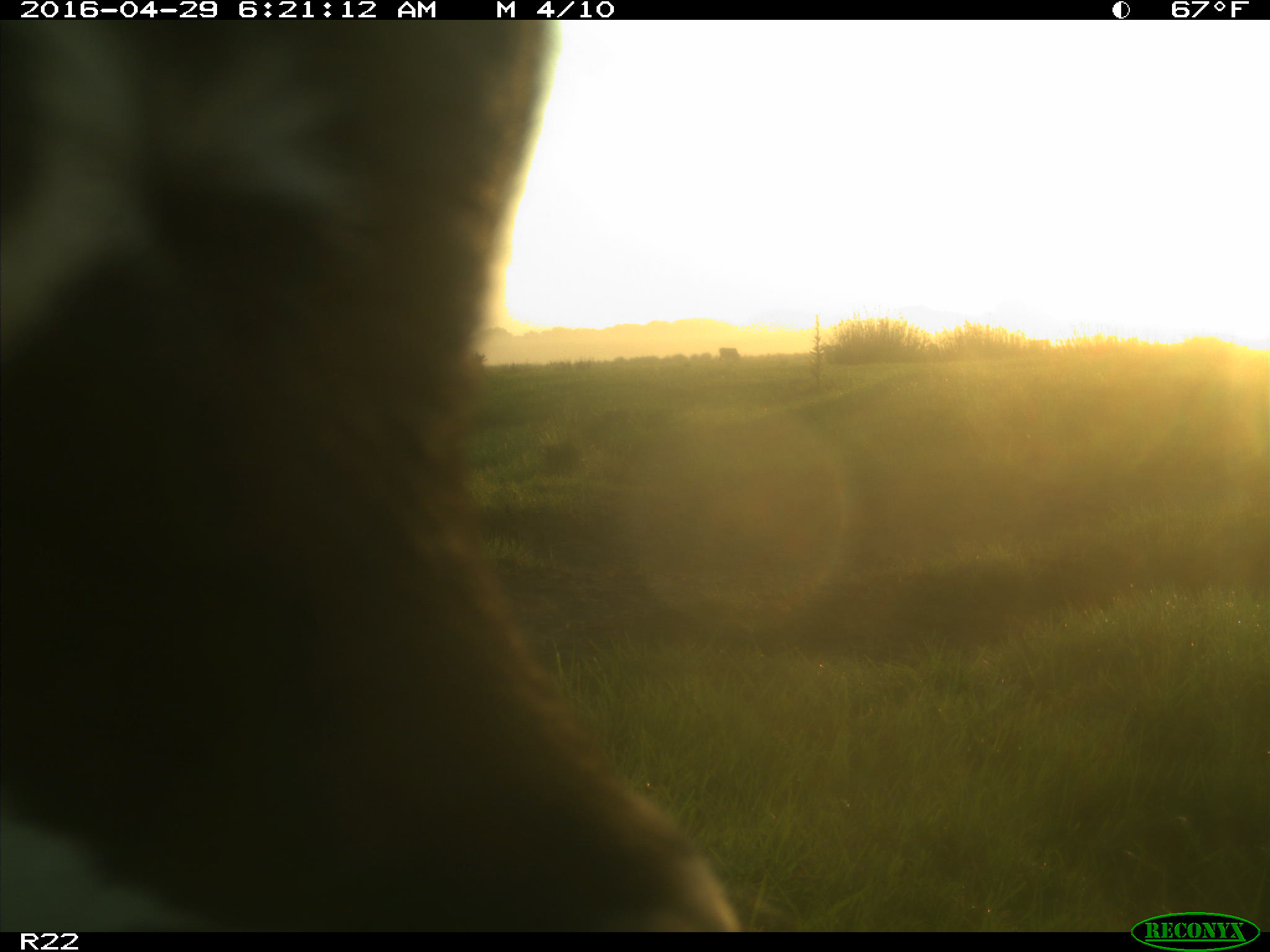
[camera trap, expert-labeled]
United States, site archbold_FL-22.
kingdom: Animalia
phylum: Chordata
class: Mammalia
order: Artiodactyla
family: Bovidae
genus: Bos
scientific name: Bos taurus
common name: domestic cow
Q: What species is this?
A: Bos taurus (domestic cow).